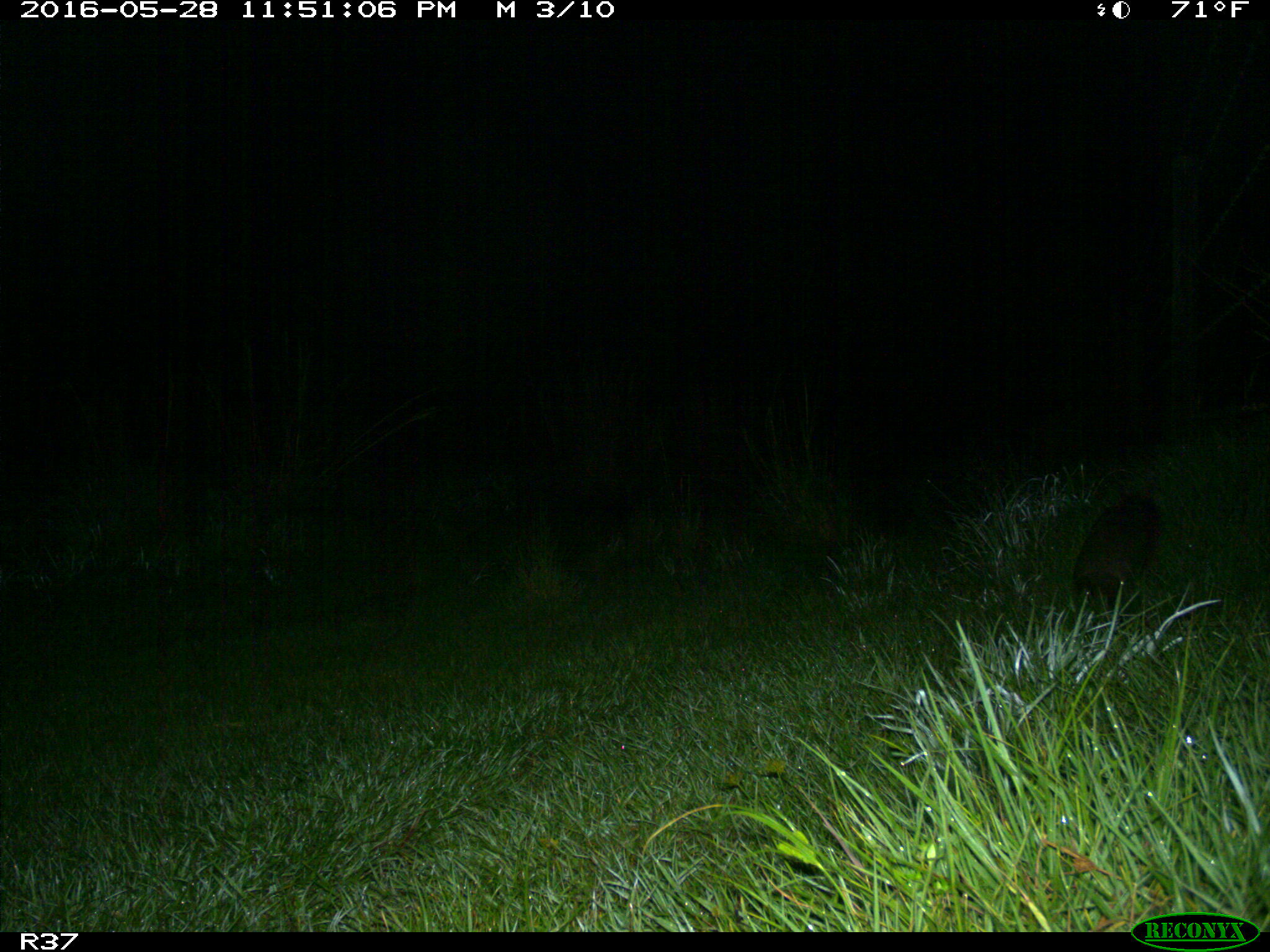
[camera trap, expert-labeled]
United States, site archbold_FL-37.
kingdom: Animalia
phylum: Chordata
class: Mammalia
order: Cingulata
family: Dasypodidae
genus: Dasypus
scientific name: Dasypus novemcinctus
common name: nine-banded armadillo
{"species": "Dasypus novemcinctus (nine-banded armadillo)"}